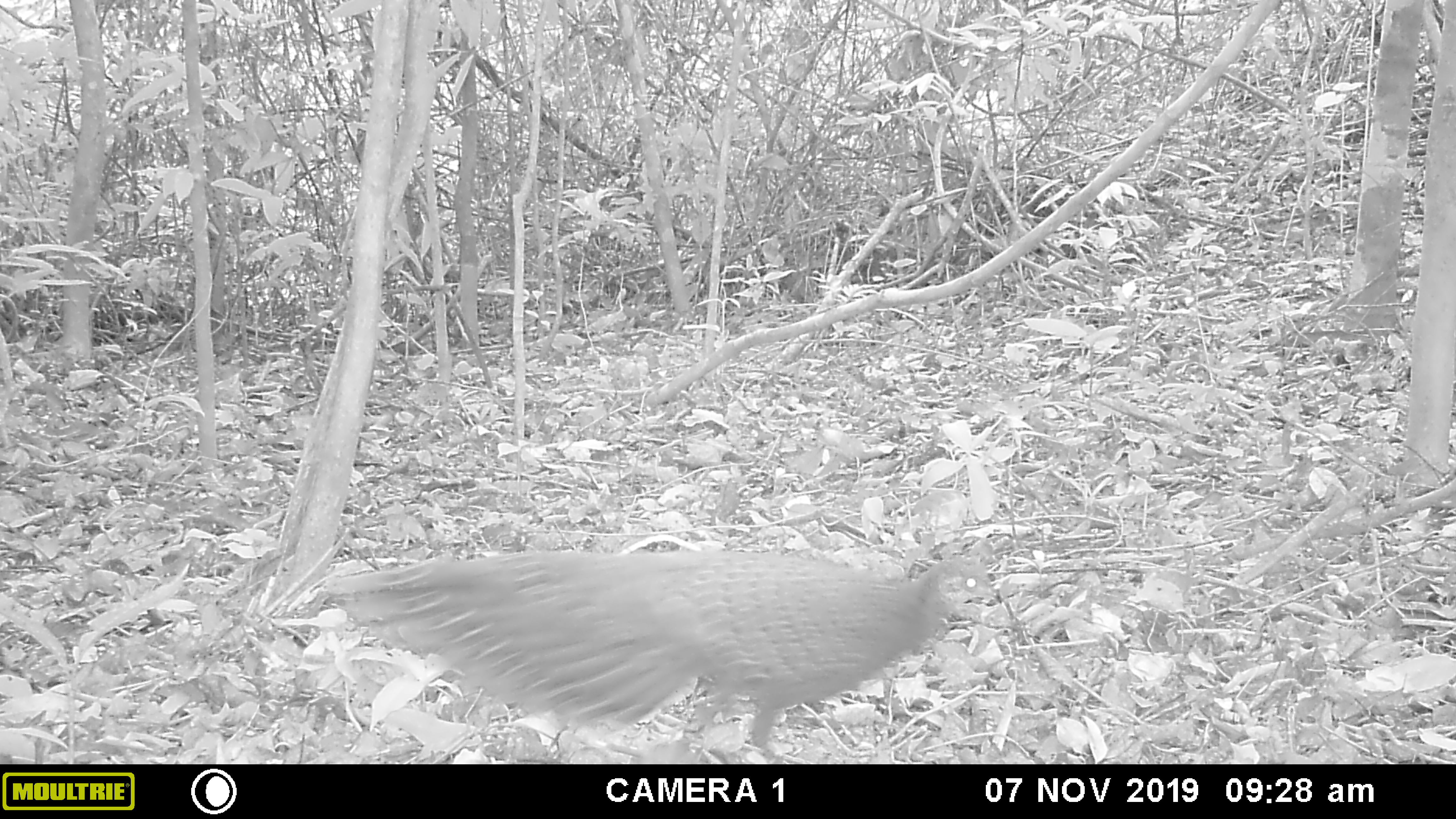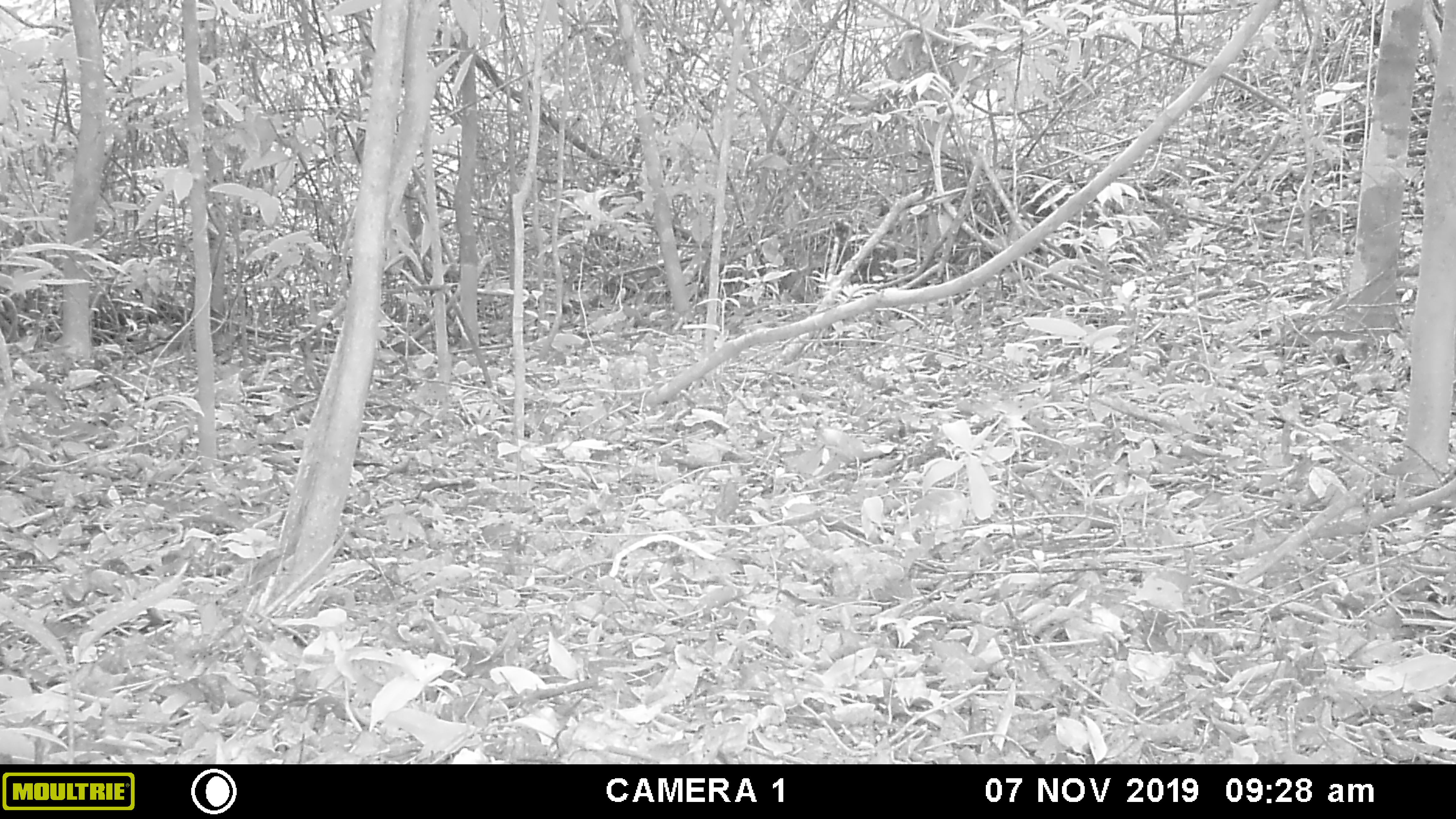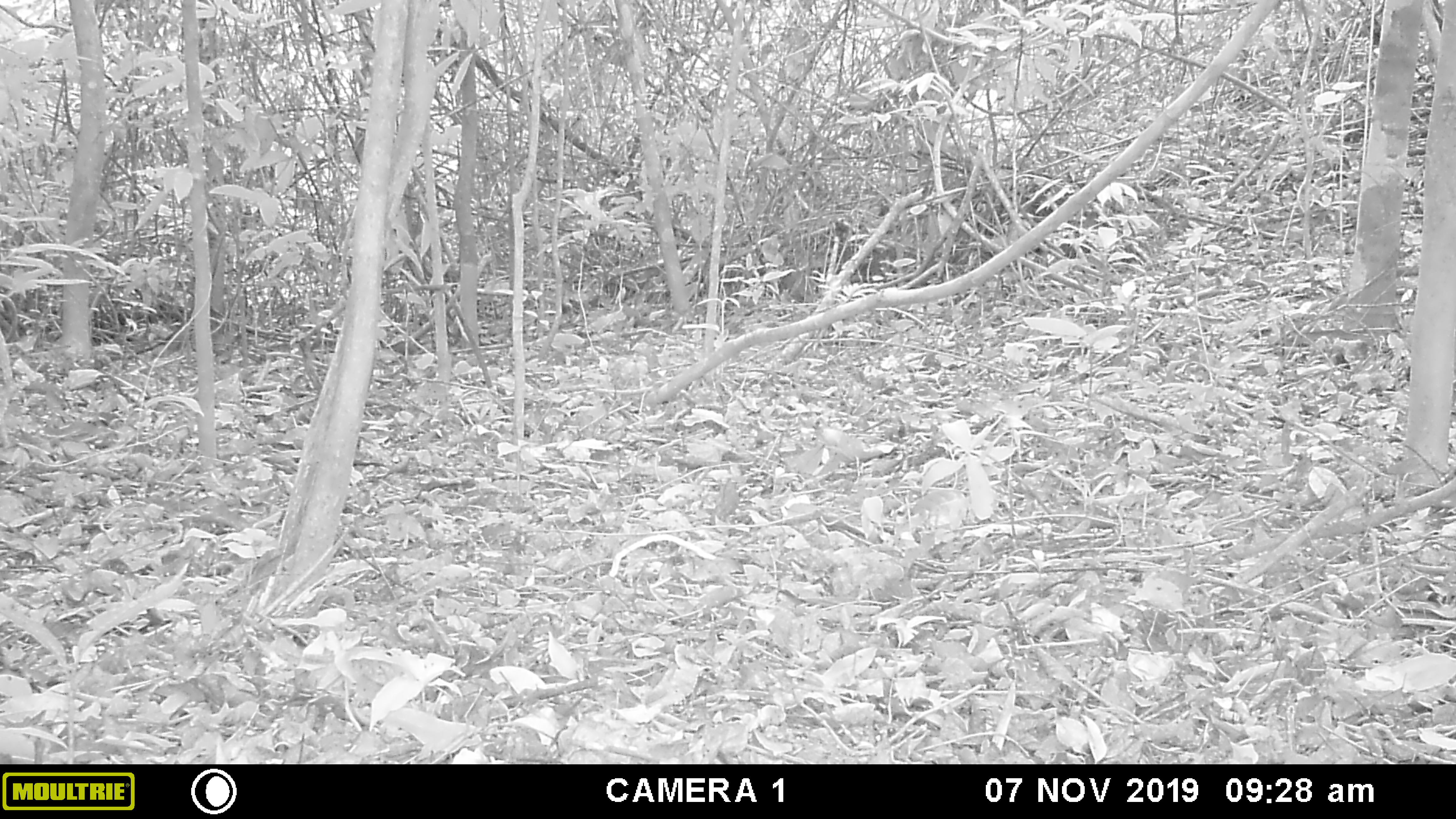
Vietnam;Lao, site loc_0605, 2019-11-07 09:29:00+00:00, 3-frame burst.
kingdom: Animalia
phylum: Chordata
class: Aves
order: Galliformes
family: Phasianidae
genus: Polyplectron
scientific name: Polyplectron bicalcaratum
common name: gray peacock-pheasant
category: grey peacock pheasant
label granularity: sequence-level